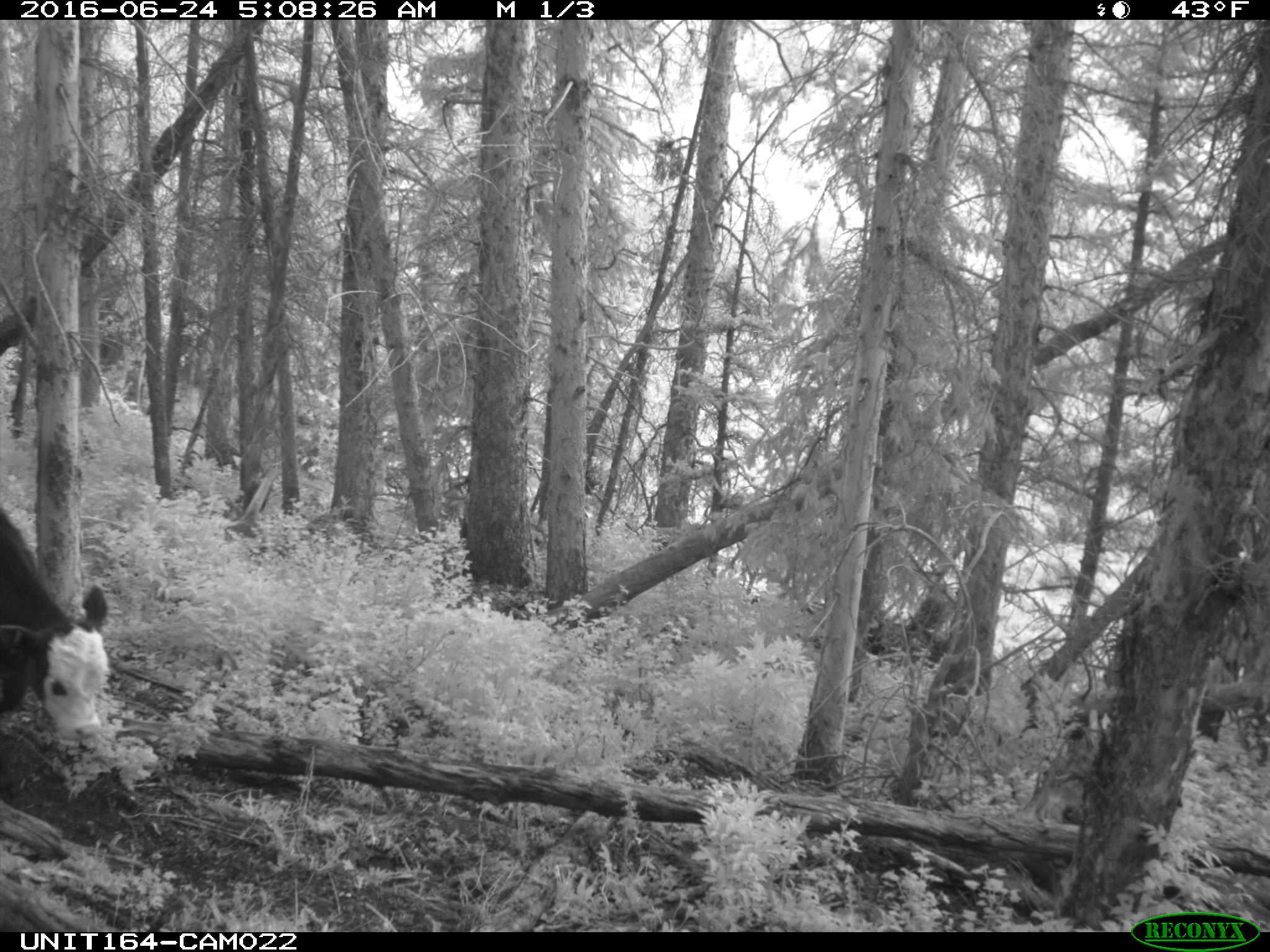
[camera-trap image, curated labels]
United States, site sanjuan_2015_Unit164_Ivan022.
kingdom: Animalia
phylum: Chordata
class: Mammalia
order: Artiodactyla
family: Bovidae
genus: Bos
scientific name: Bos taurus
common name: domestic cow